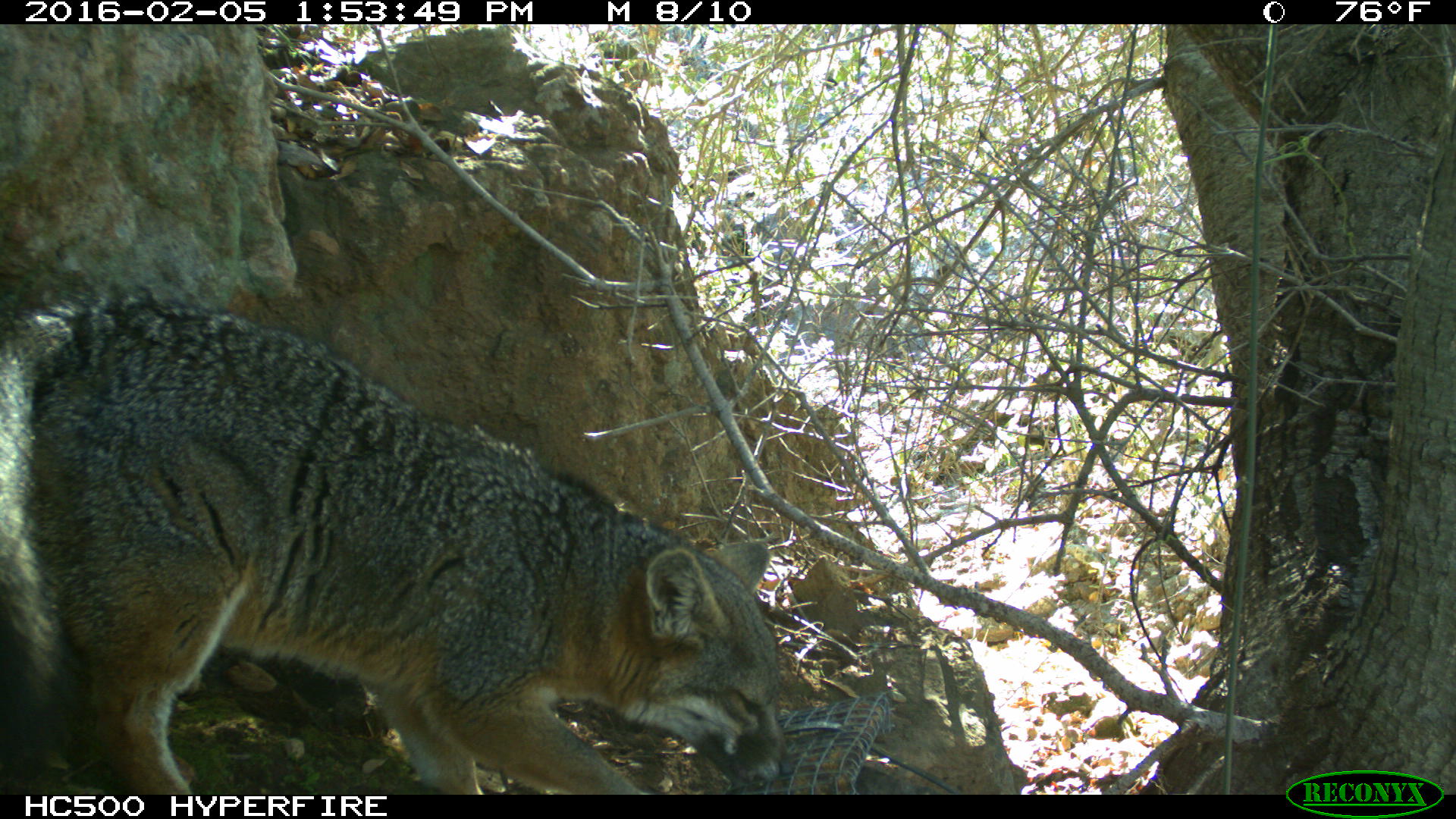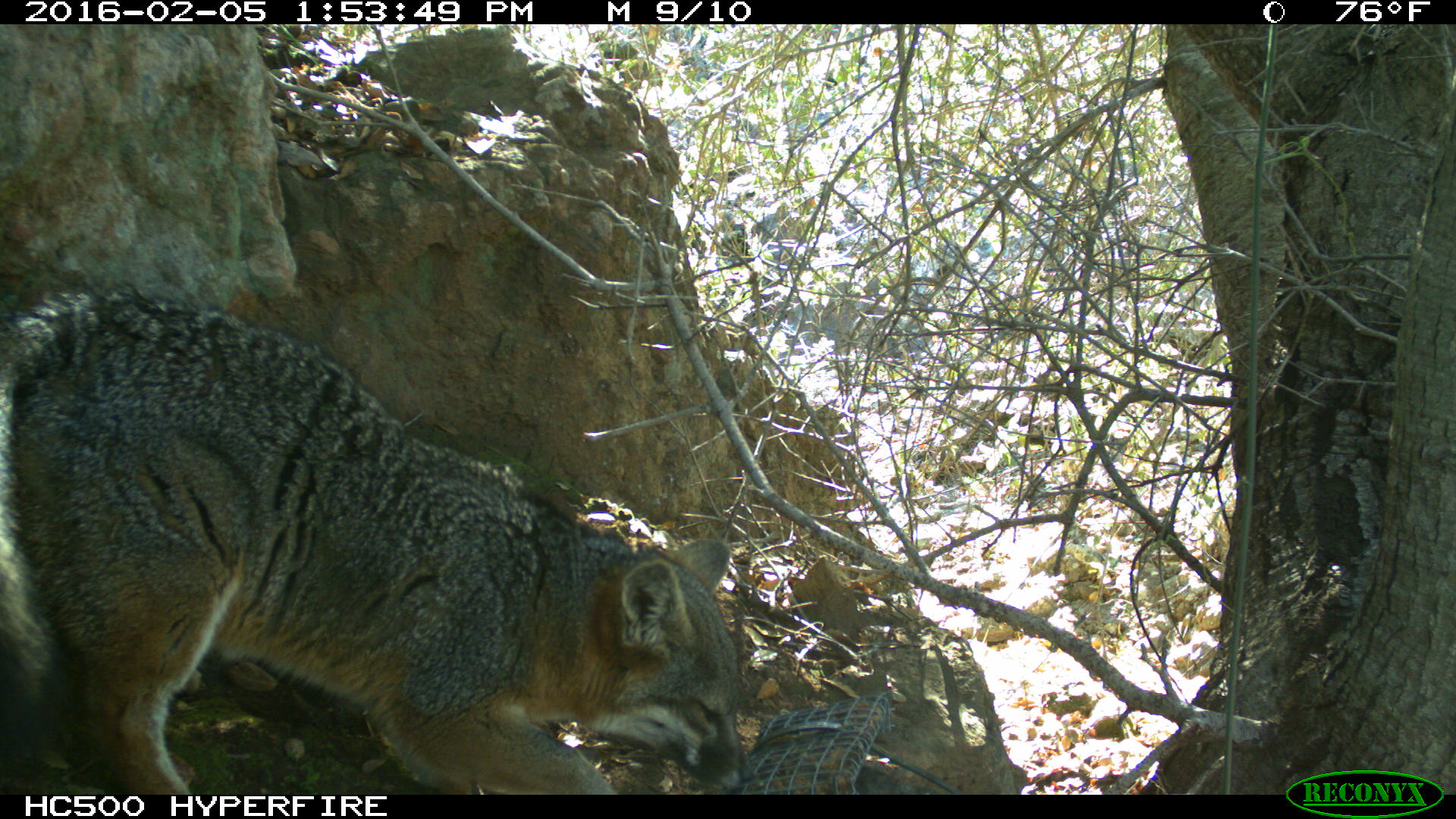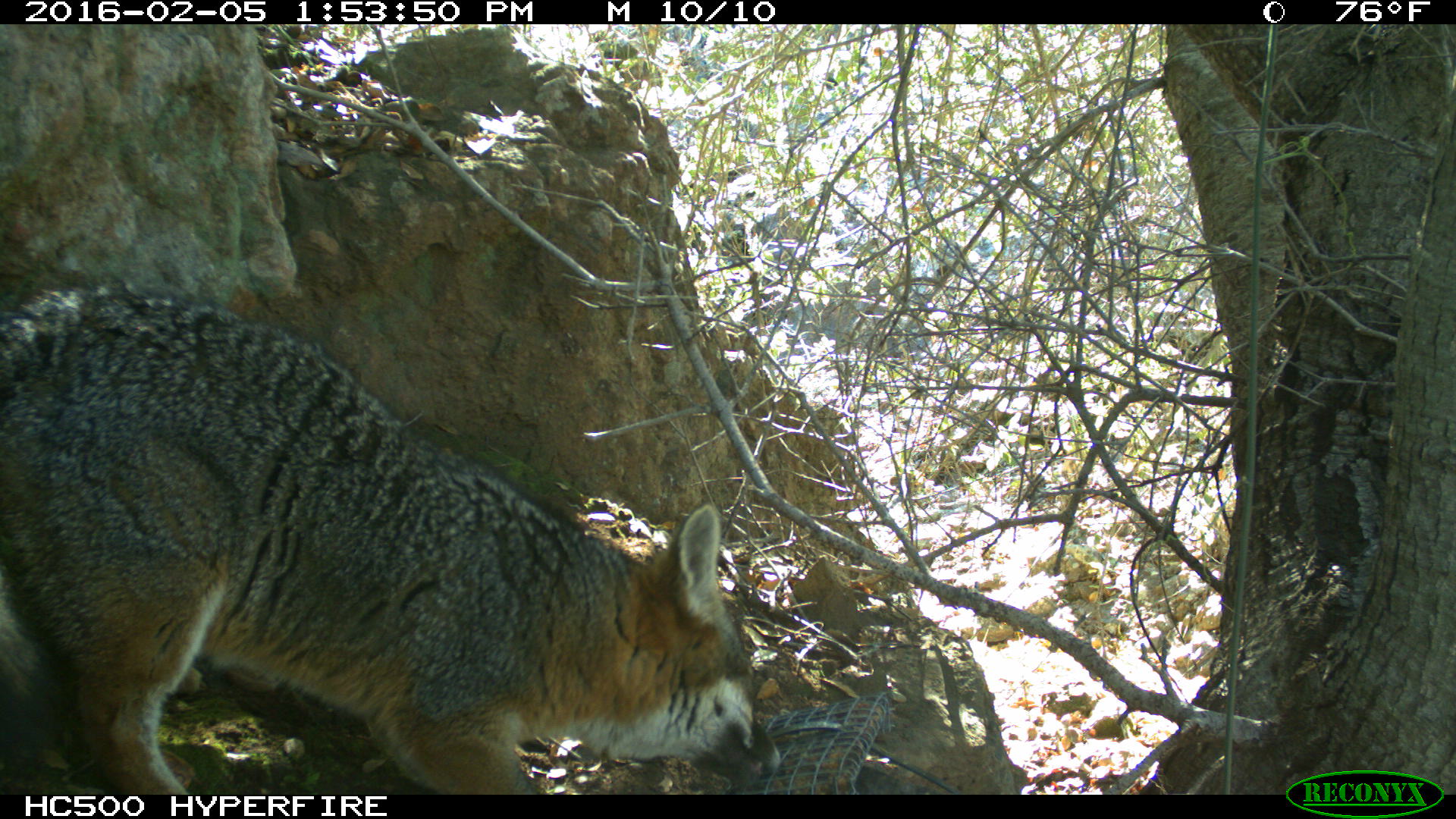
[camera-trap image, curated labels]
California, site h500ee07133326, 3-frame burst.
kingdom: Animalia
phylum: Chordata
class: Mammalia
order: Carnivora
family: Canidae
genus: Urocyon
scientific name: Urocyon littoralis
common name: island fox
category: fox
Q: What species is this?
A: Fox (island fox) (Urocyon littoralis).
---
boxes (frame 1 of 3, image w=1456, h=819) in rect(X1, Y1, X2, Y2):
fox: rect(0, 279, 795, 794)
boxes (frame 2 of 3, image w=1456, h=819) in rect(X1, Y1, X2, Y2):
fox: rect(0, 290, 754, 794)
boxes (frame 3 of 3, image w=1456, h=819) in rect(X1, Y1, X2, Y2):
fox: rect(0, 279, 780, 793)